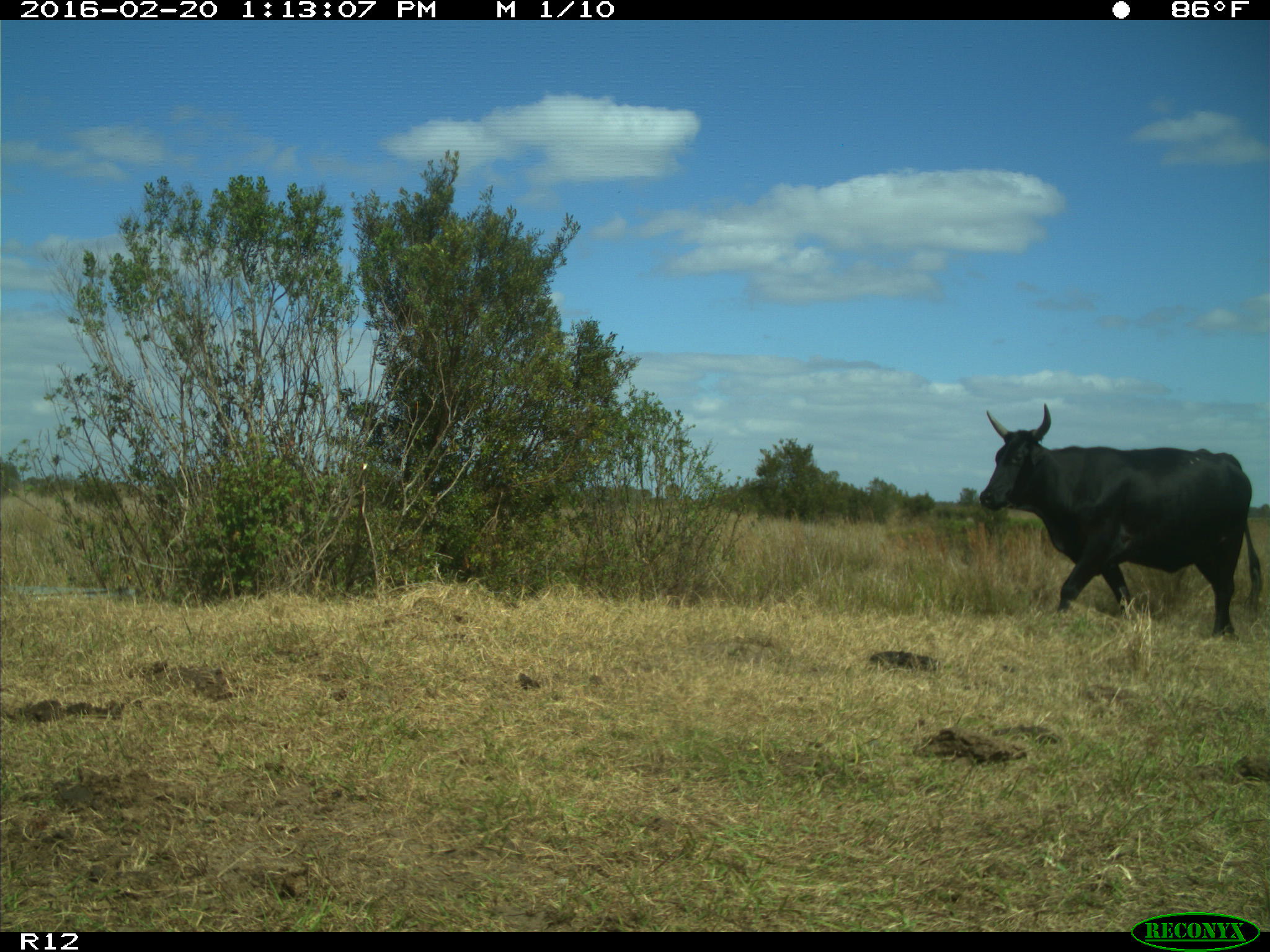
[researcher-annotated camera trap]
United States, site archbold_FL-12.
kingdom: Animalia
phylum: Chordata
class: Mammalia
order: Artiodactyla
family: Bovidae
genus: Bos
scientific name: Bos taurus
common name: domestic cow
Bos taurus (domestic cow).